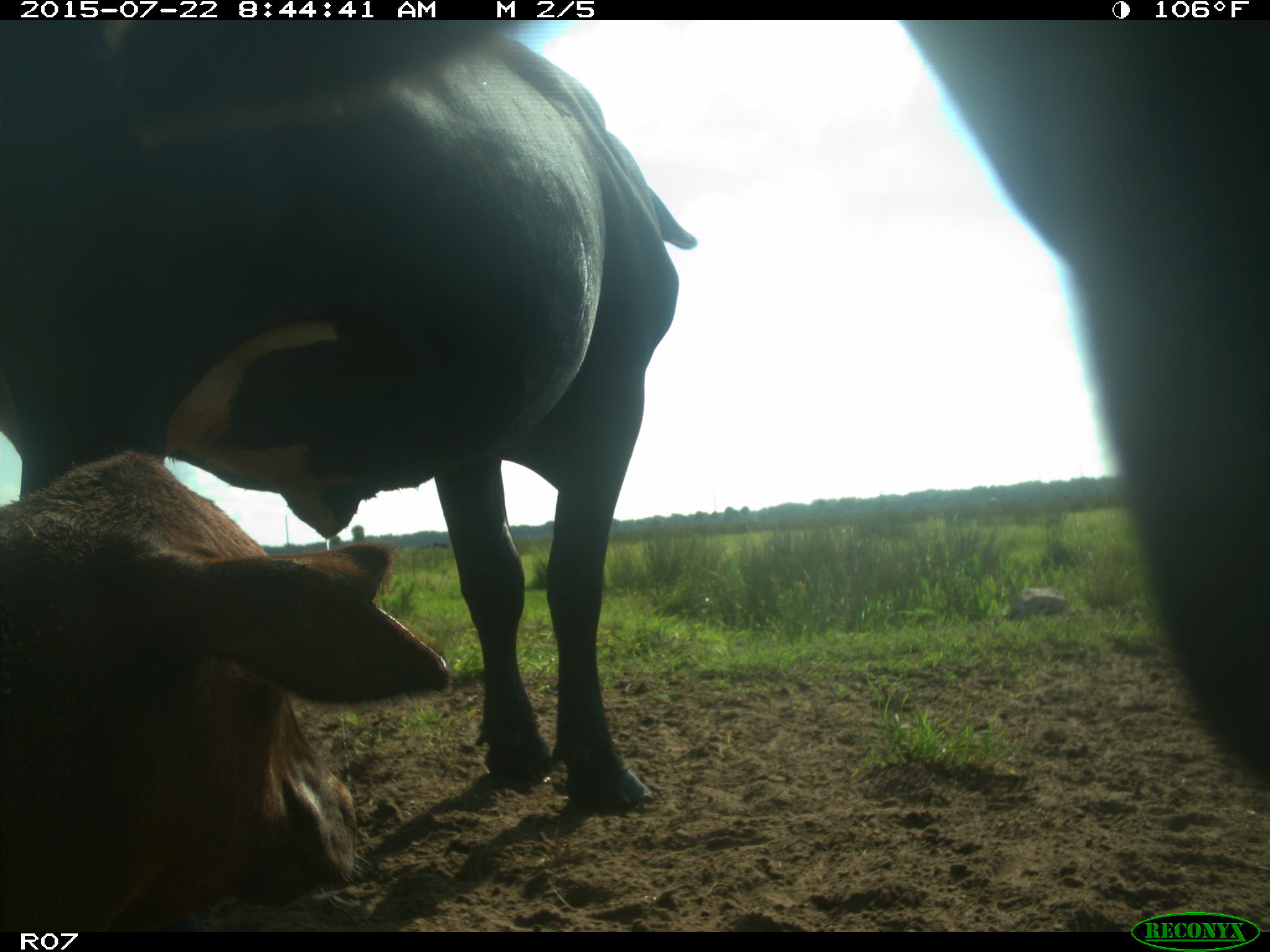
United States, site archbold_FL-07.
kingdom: Animalia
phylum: Chordata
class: Mammalia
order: Artiodactyla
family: Cervidae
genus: Odocoileus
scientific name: Odocoileus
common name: deer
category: unidentified deer